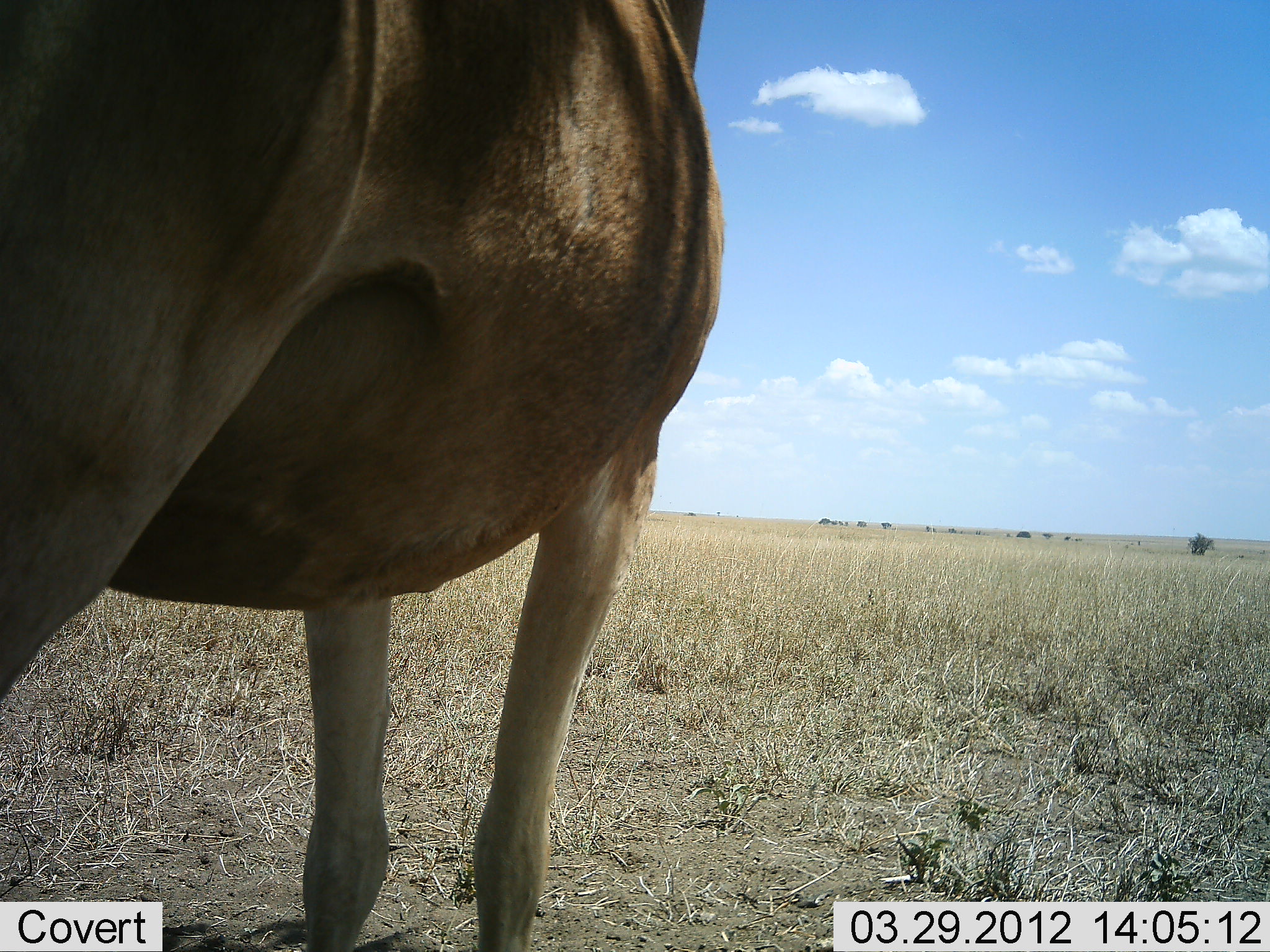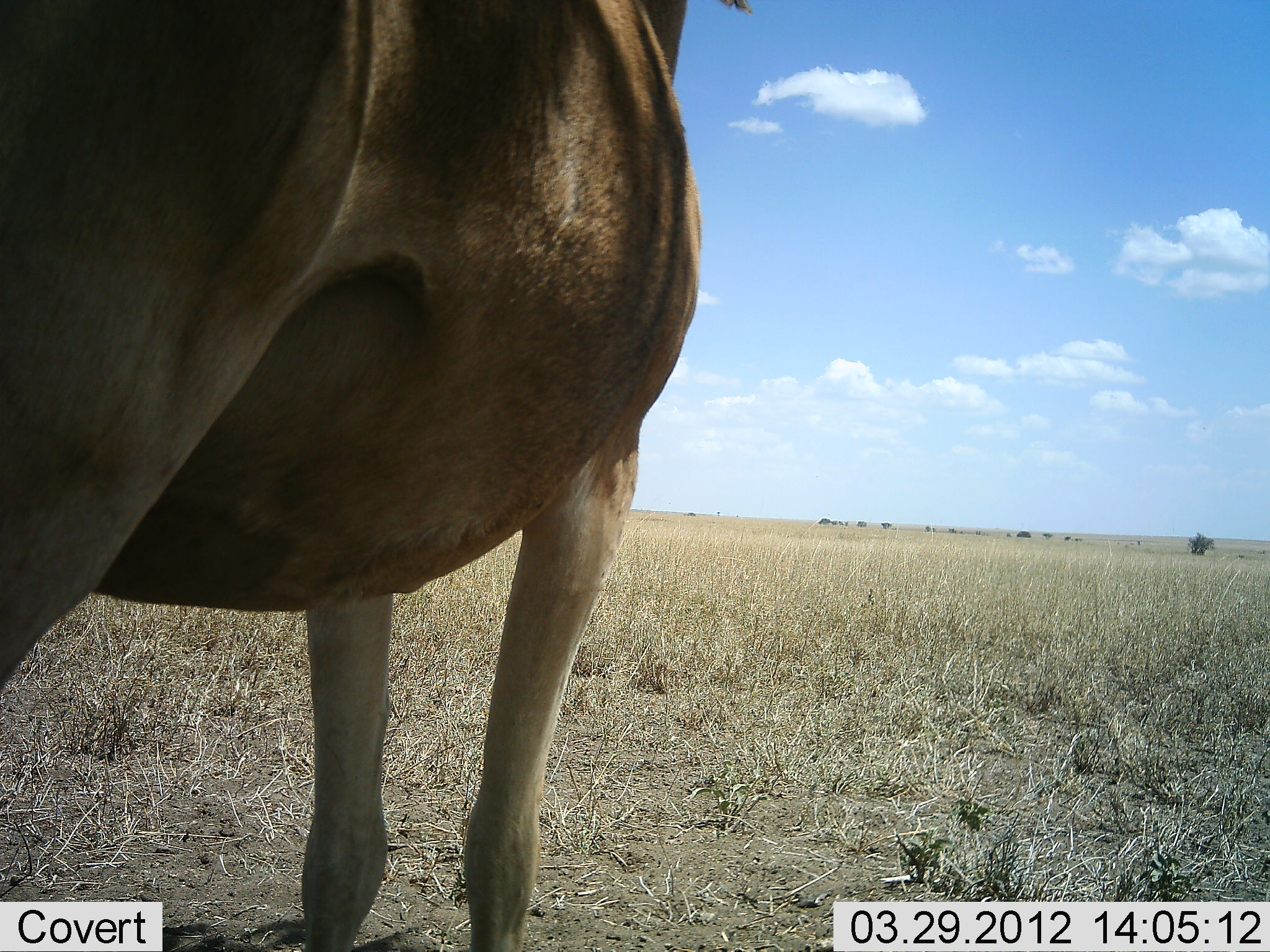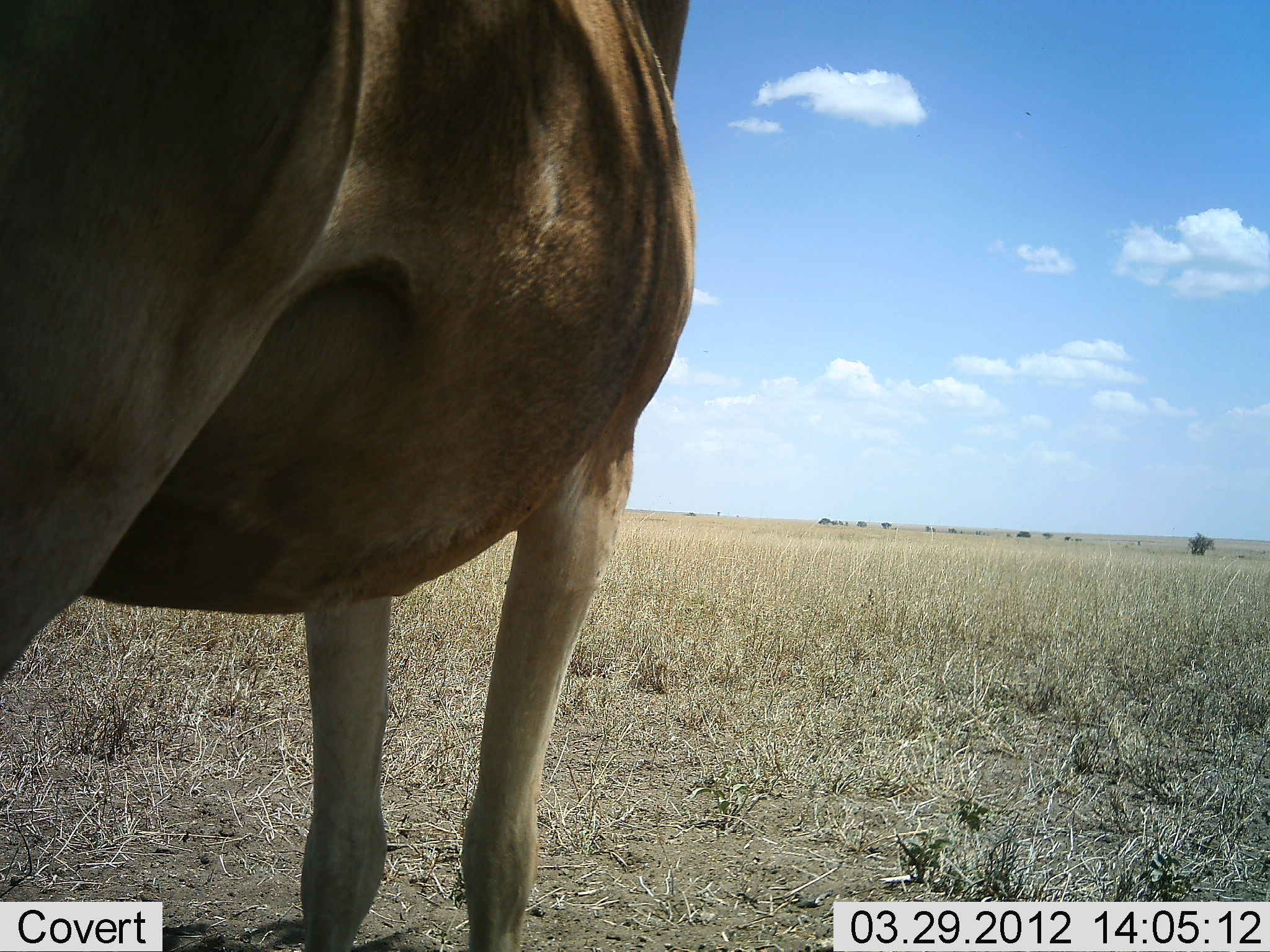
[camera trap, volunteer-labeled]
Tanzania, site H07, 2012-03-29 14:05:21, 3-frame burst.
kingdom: Animalia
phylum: Chordata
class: Mammalia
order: Artiodactyla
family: Bovidae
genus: Alcelaphus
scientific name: Alcelaphus buselaphus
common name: hartebeest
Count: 1.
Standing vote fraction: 100%.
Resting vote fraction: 0%.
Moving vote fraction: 0%.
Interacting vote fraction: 0%.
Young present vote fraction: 0%.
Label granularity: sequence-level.